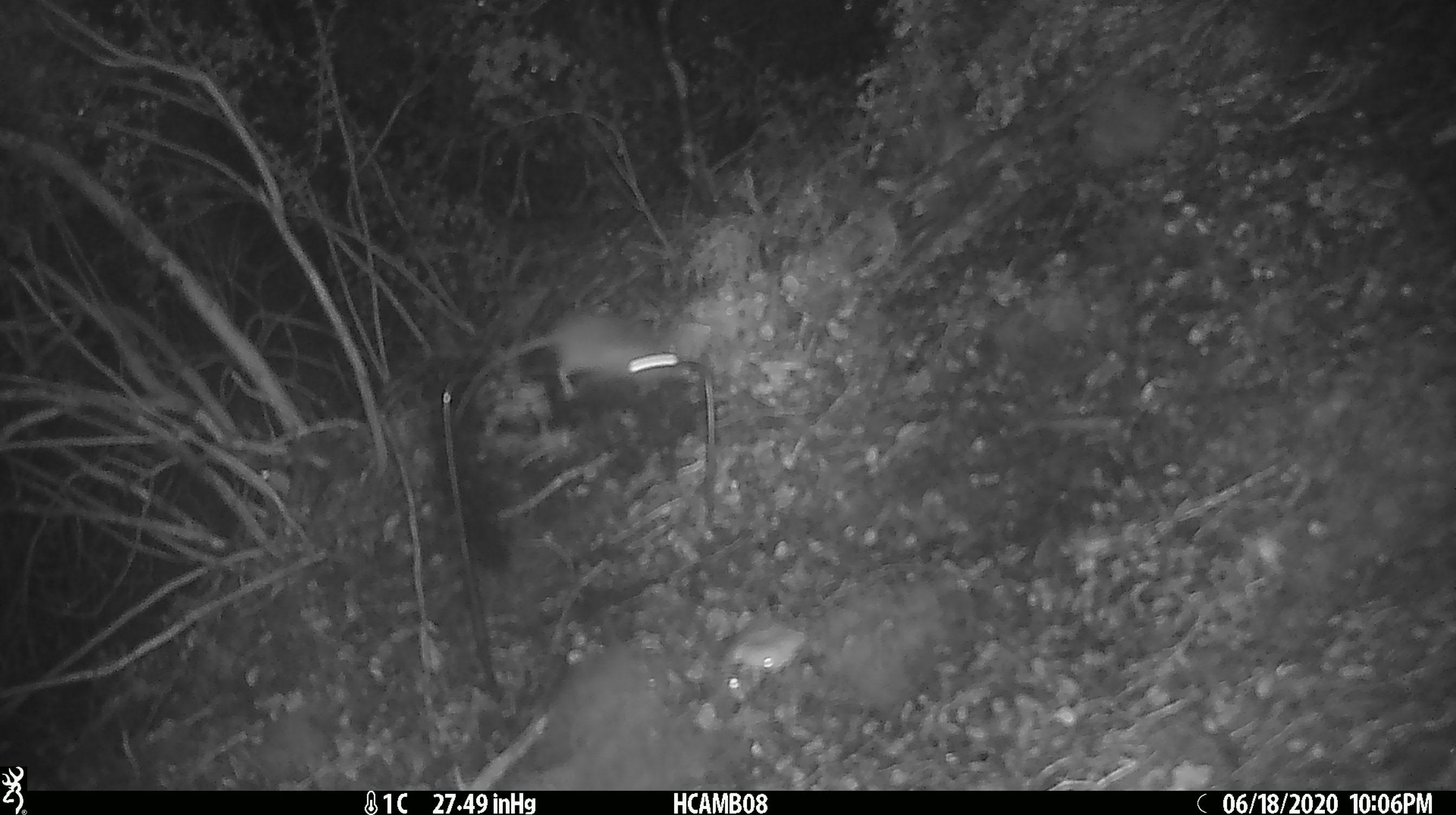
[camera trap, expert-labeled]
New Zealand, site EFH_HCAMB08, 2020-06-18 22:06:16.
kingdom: Animalia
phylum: Chordata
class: Mammalia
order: Rodentia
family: Muridae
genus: Mus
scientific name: Mus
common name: mouse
Mouse (Mus).